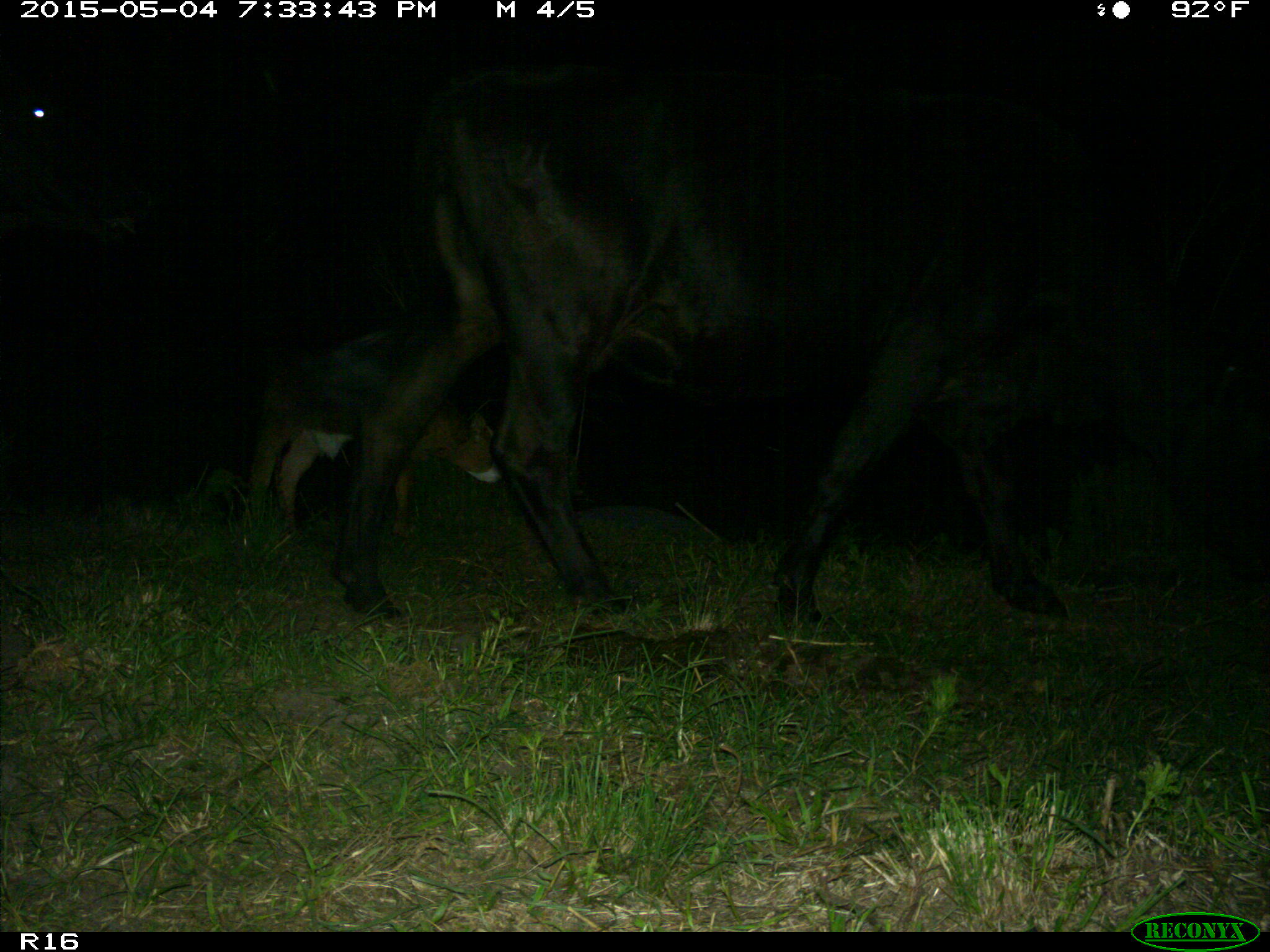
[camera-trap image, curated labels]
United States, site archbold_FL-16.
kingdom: Animalia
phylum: Chordata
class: Mammalia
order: Artiodactyla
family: Bovidae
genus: Bos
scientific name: Bos taurus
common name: domestic cow